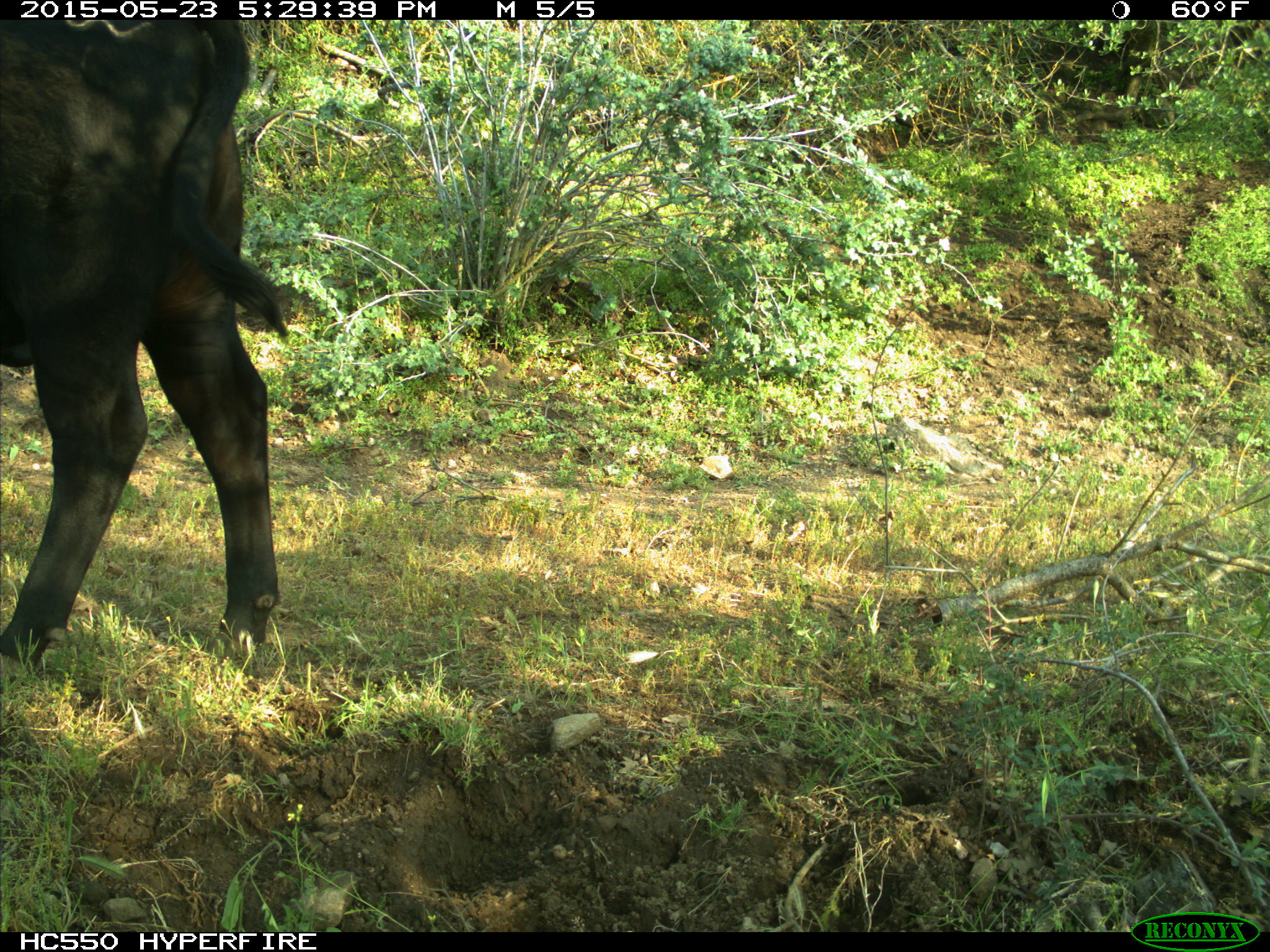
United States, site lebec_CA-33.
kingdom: Animalia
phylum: Chordata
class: Mammalia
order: Artiodactyla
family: Bovidae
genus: Bos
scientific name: Bos taurus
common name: domestic cow